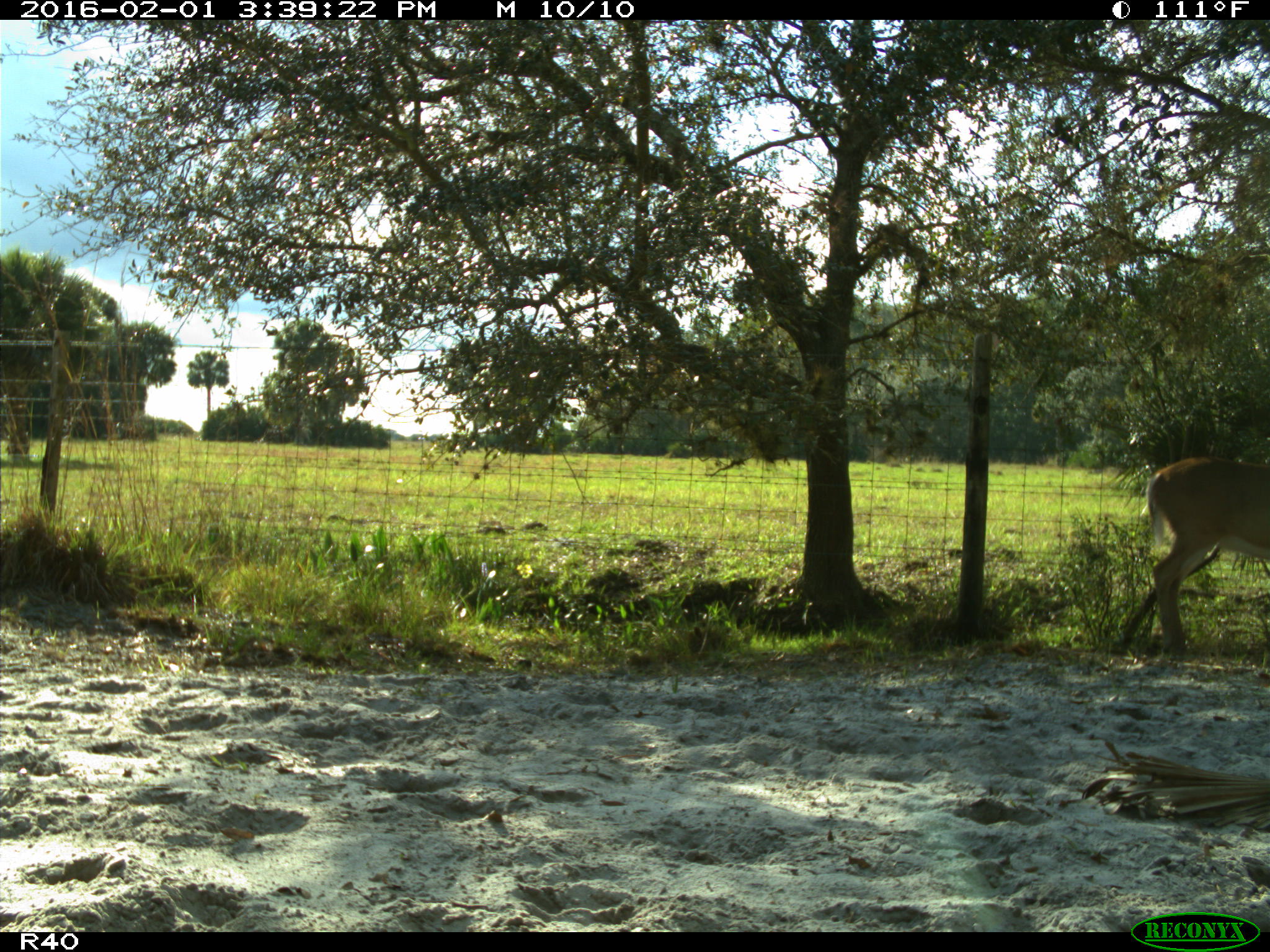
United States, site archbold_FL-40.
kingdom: Animalia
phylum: Chordata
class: Mammalia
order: Artiodactyla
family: Cervidae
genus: Odocoileus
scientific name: Odocoileus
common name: deer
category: unidentified deer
Unidentified deer (deer) (Odocoileus).